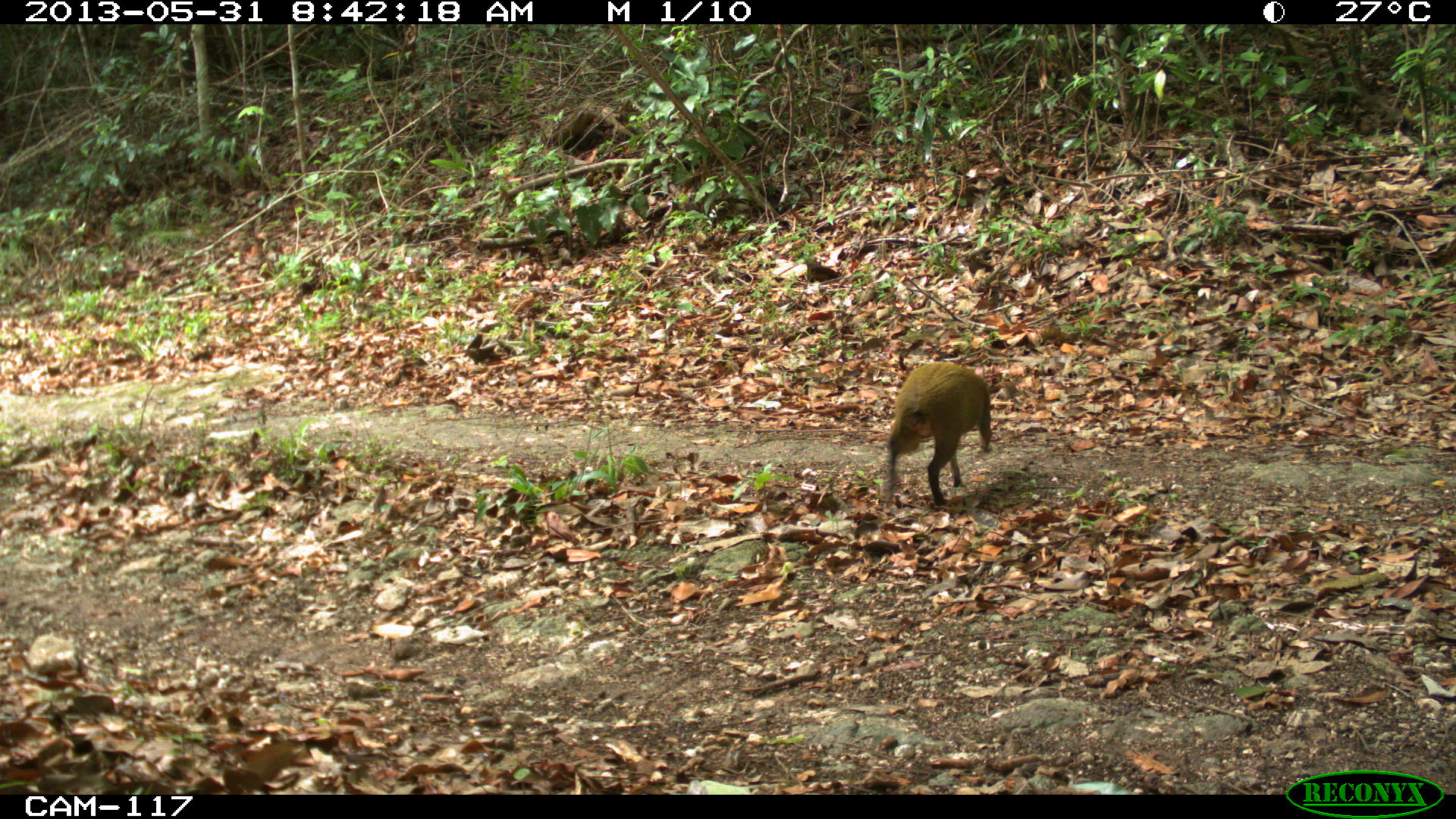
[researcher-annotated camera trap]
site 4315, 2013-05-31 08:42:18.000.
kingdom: Animalia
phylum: Chordata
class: Mammalia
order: Rodentia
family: Dasyproctidae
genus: Dasyprocta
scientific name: Dasyprocta punctata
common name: central american agouti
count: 1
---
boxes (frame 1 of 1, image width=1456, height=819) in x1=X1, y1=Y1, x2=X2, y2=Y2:
dasyprocta punctata: x1=884, y1=360, x2=992, y2=505